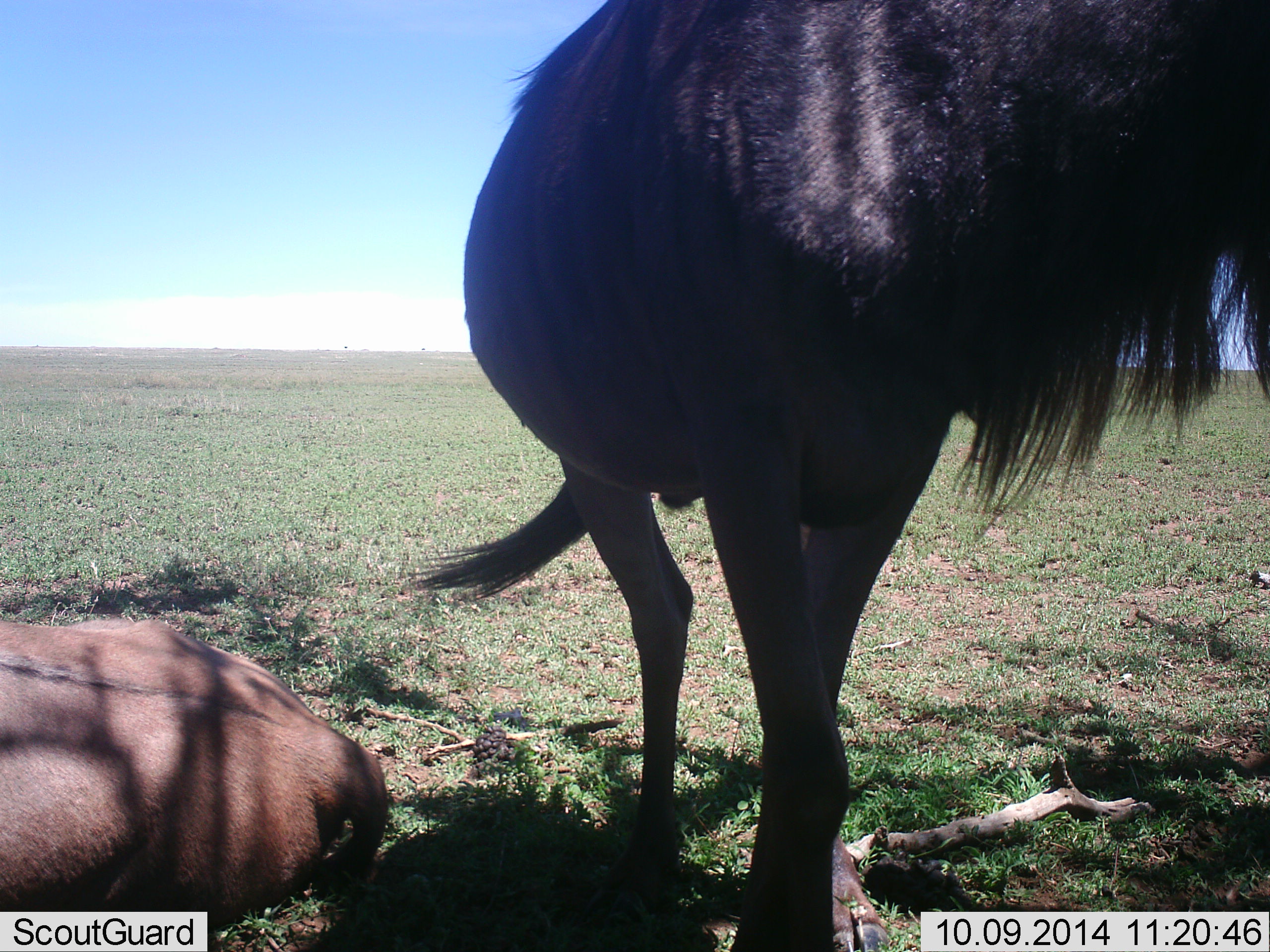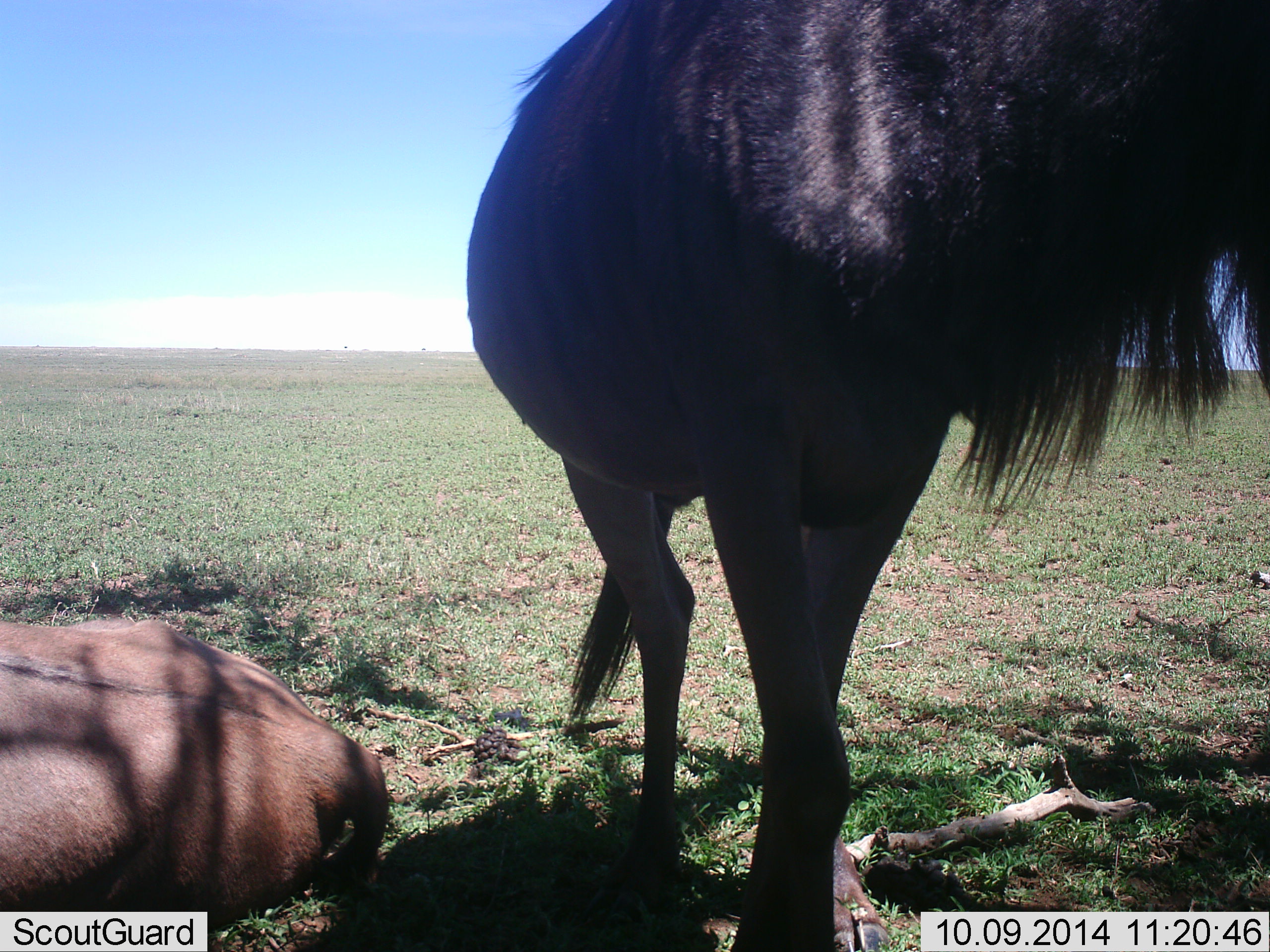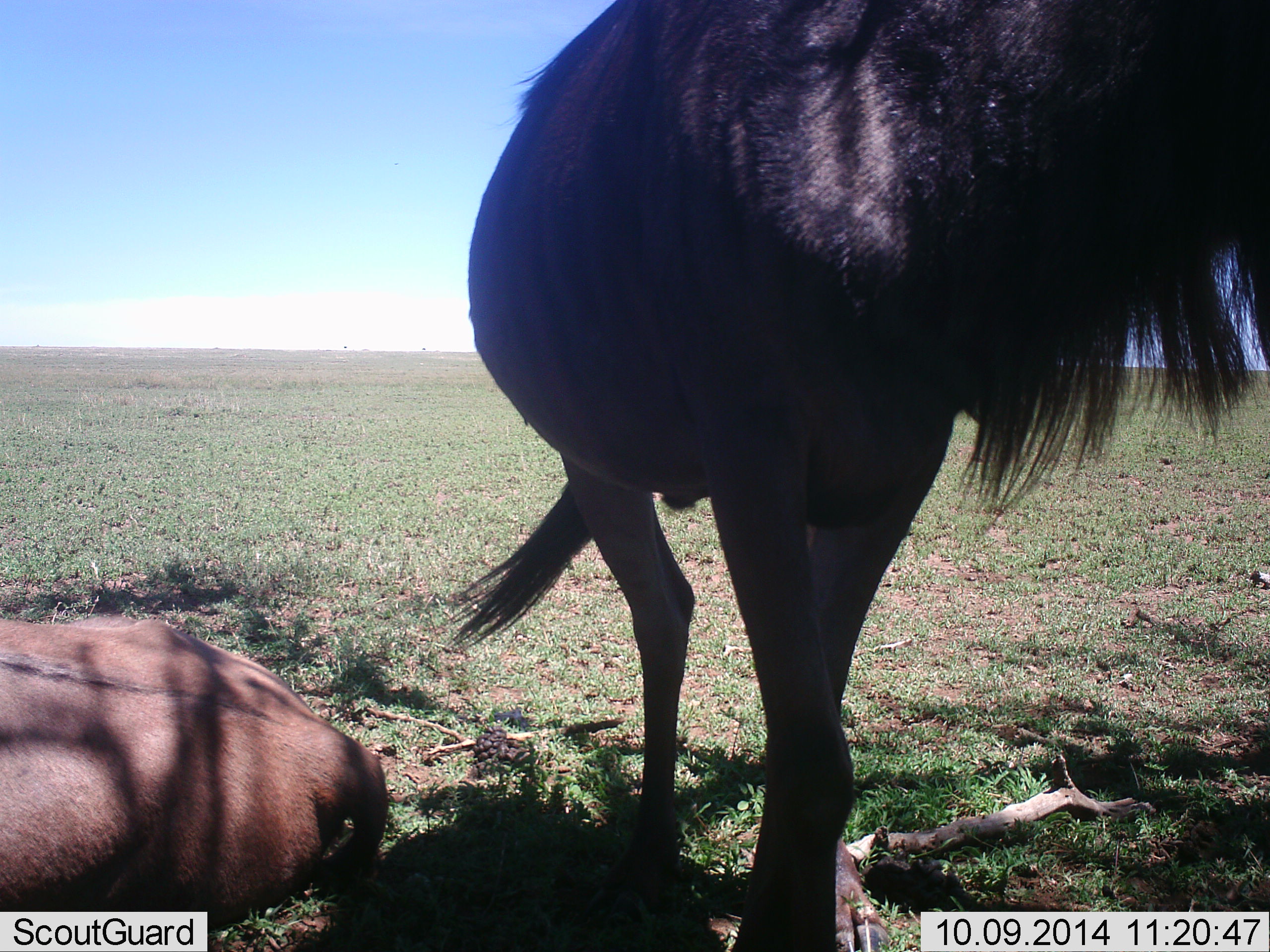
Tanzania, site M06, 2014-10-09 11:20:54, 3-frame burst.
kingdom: Animalia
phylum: Chordata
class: Mammalia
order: Artiodactyla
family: Bovidae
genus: Connochaetes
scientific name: Connochaetes taurinus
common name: blue wildebeest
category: wildebeest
Wildebeest (blue wildebeest) (Connochaetes taurinus), count 2. Behavior (volunteer vote fractions): standing 80%, resting 100%, moving 0%, interacting 0%. Young present (vote fraction): 0%. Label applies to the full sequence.